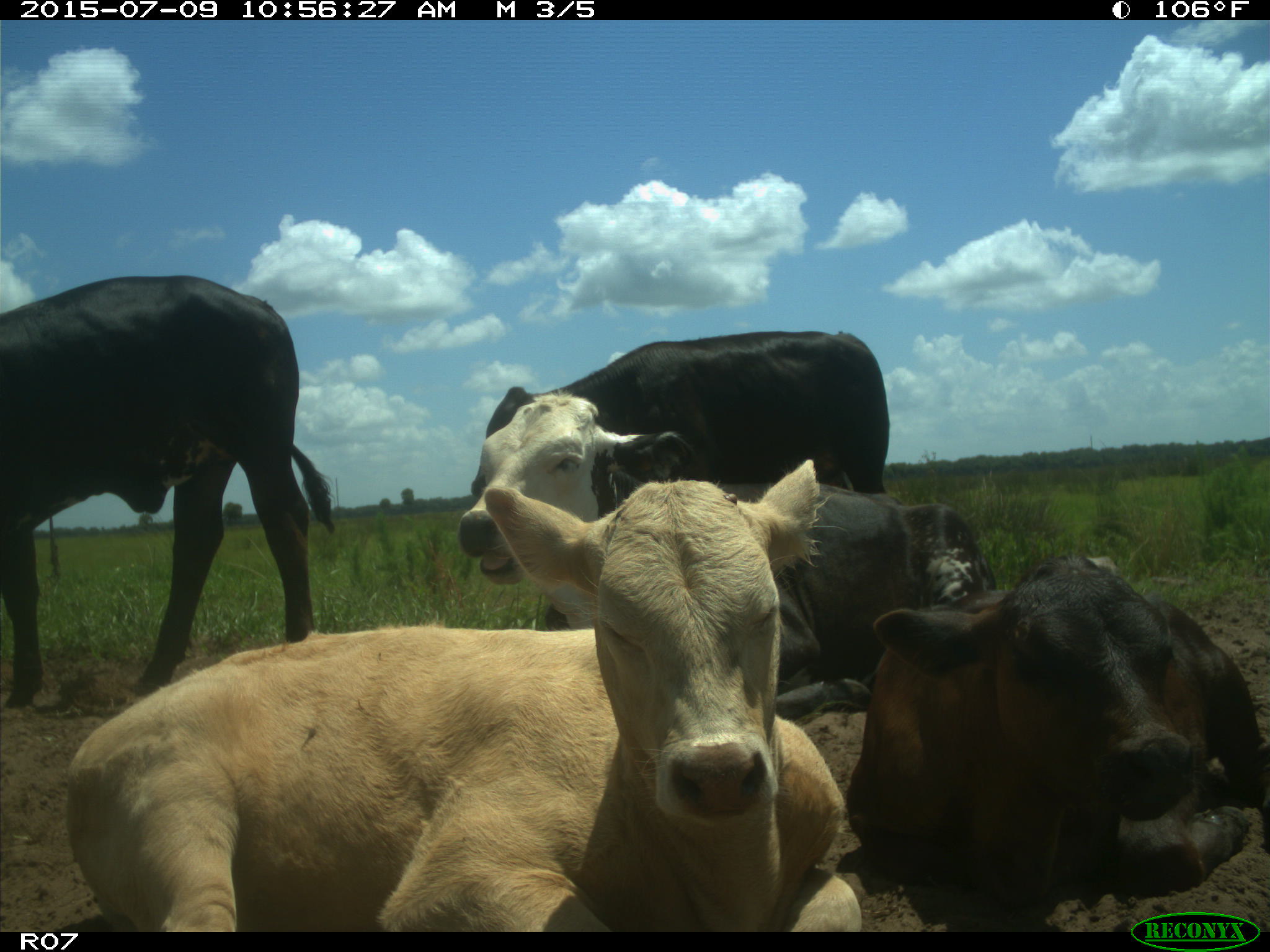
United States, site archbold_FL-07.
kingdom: Animalia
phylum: Chordata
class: Mammalia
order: Artiodactyla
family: Bovidae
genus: Bos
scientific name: Bos taurus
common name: domestic cow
Bos taurus (domestic cow).